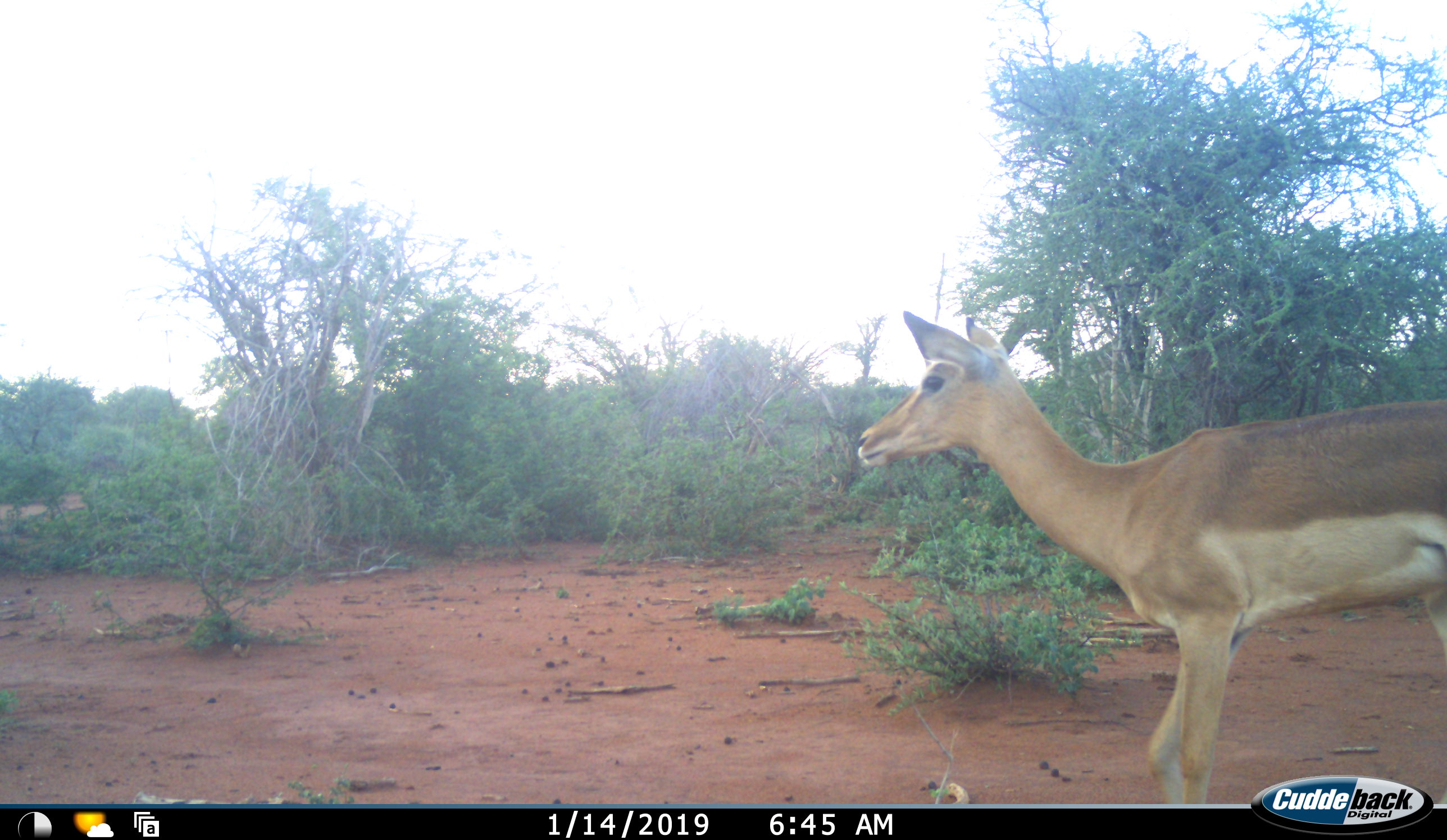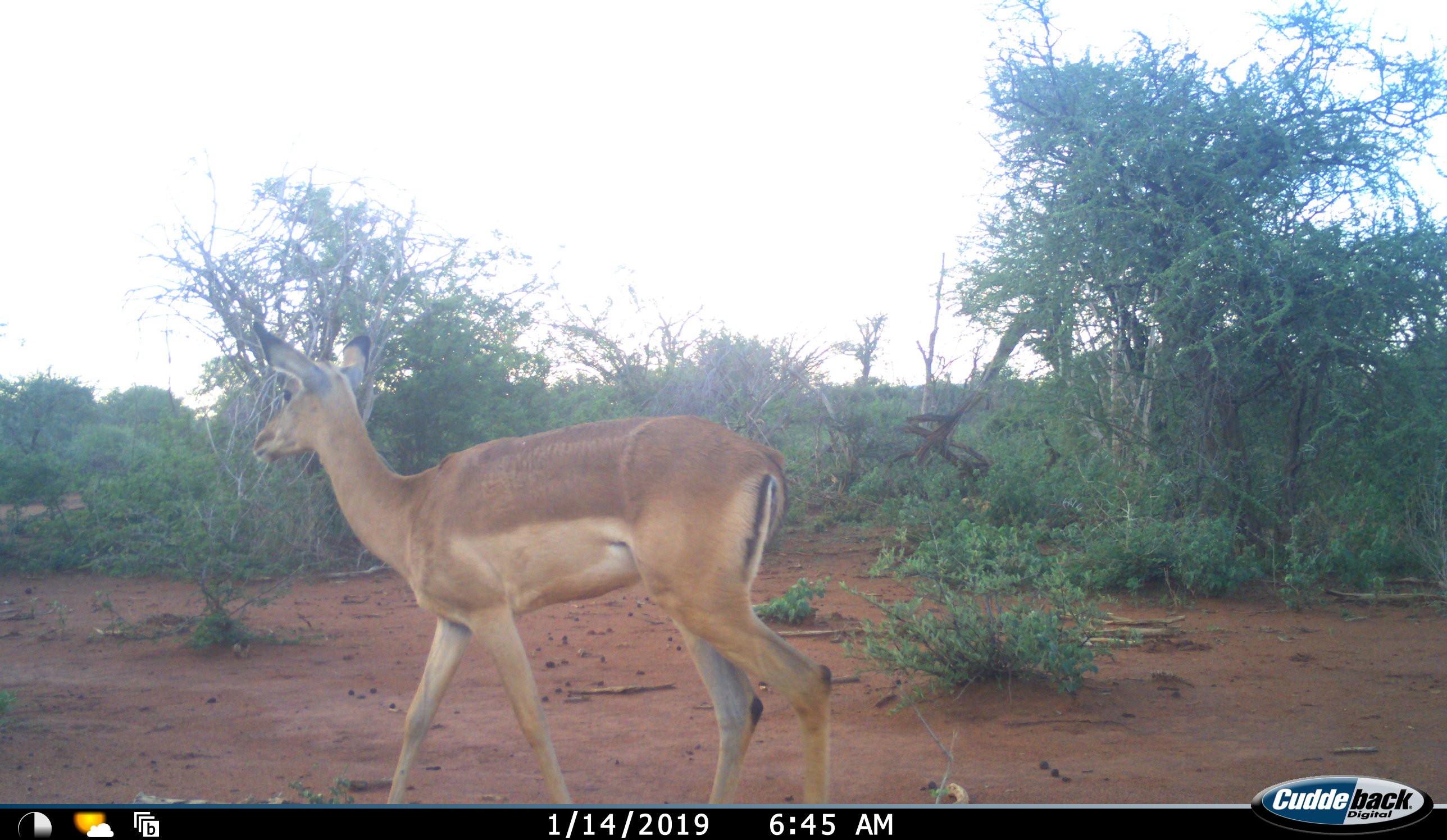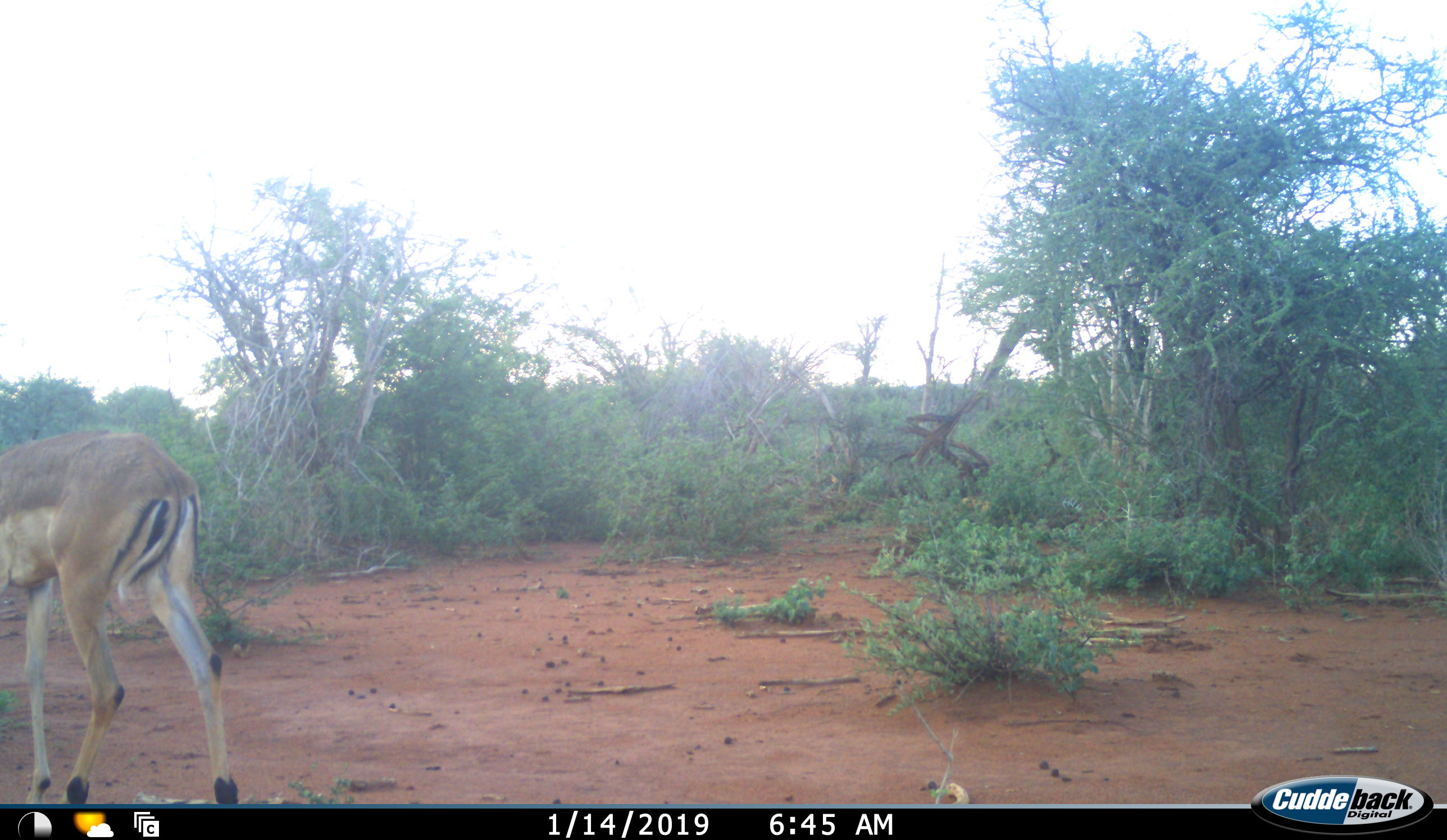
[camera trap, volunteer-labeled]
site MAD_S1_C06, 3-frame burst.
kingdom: Animalia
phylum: Chordata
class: Mammalia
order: Artiodactyla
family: Bovidae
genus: Aepyceros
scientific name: Aepyceros melampus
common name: impala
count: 1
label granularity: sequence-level